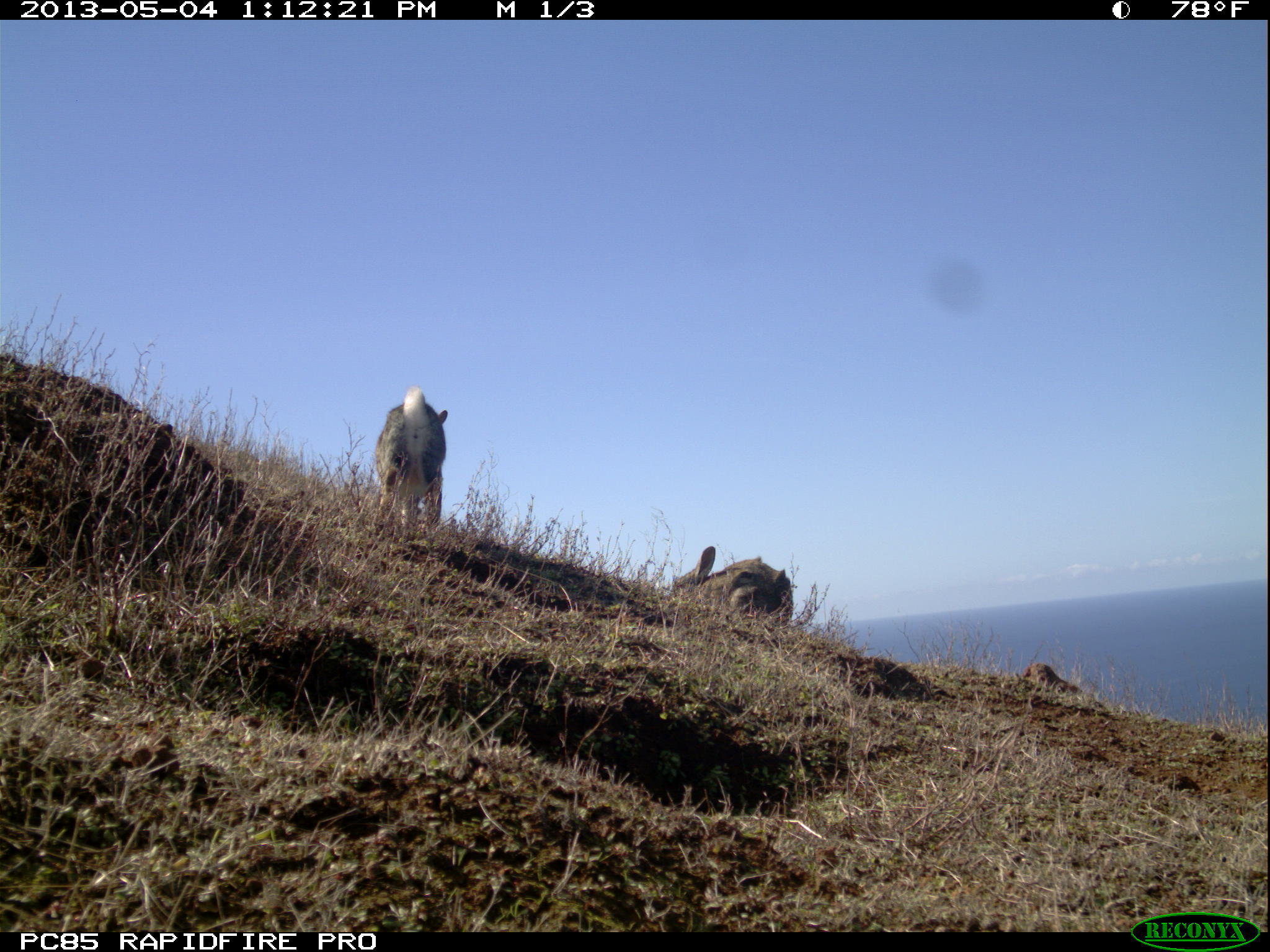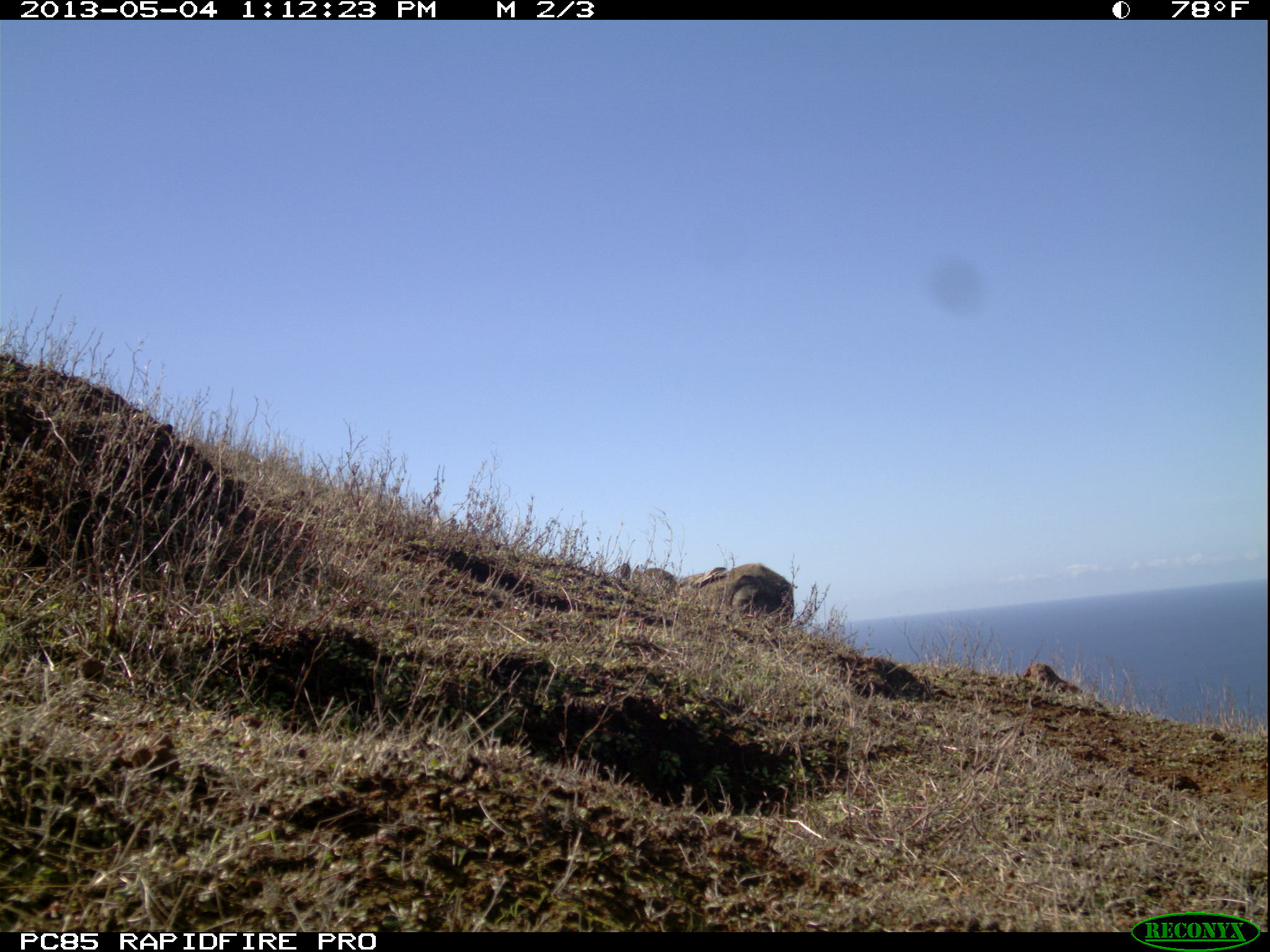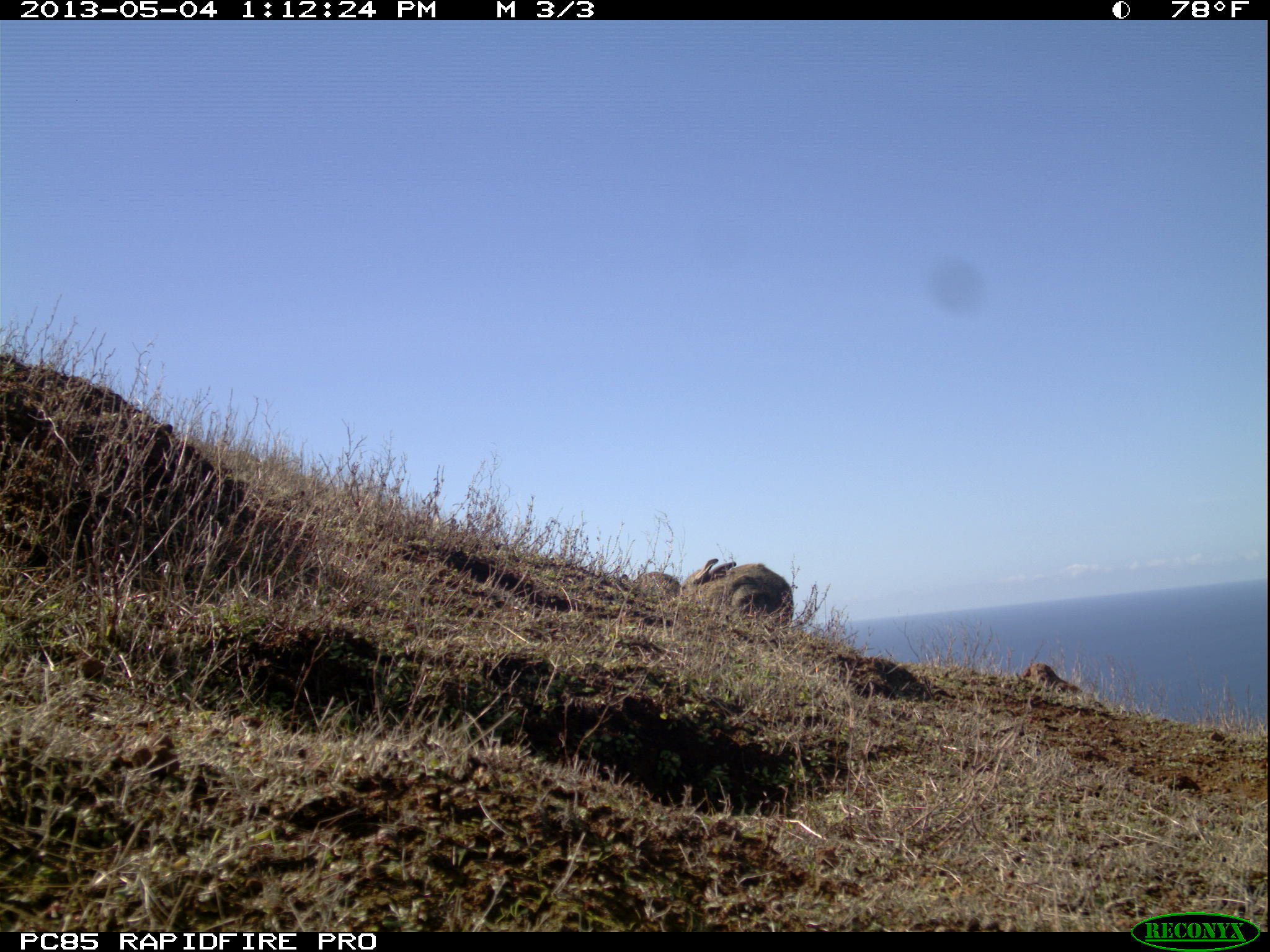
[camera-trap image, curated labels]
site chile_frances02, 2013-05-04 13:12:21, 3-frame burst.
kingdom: Animalia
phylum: Chordata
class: Mammalia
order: Lagomorpha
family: Leporidae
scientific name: Leporidae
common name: rabbits and hares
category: rabbit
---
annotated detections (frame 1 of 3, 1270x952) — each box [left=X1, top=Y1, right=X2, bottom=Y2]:
rabbit: [left=368, top=389, right=446, bottom=543]; [left=664, top=545, right=803, bottom=623]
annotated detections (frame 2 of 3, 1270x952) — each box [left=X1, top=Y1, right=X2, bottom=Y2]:
rabbit: [left=692, top=562, right=792, bottom=628]; [left=614, top=558, right=686, bottom=610]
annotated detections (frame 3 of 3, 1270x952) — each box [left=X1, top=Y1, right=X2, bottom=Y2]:
rabbit: [left=677, top=546, right=799, bottom=638]; [left=629, top=563, right=685, bottom=603]